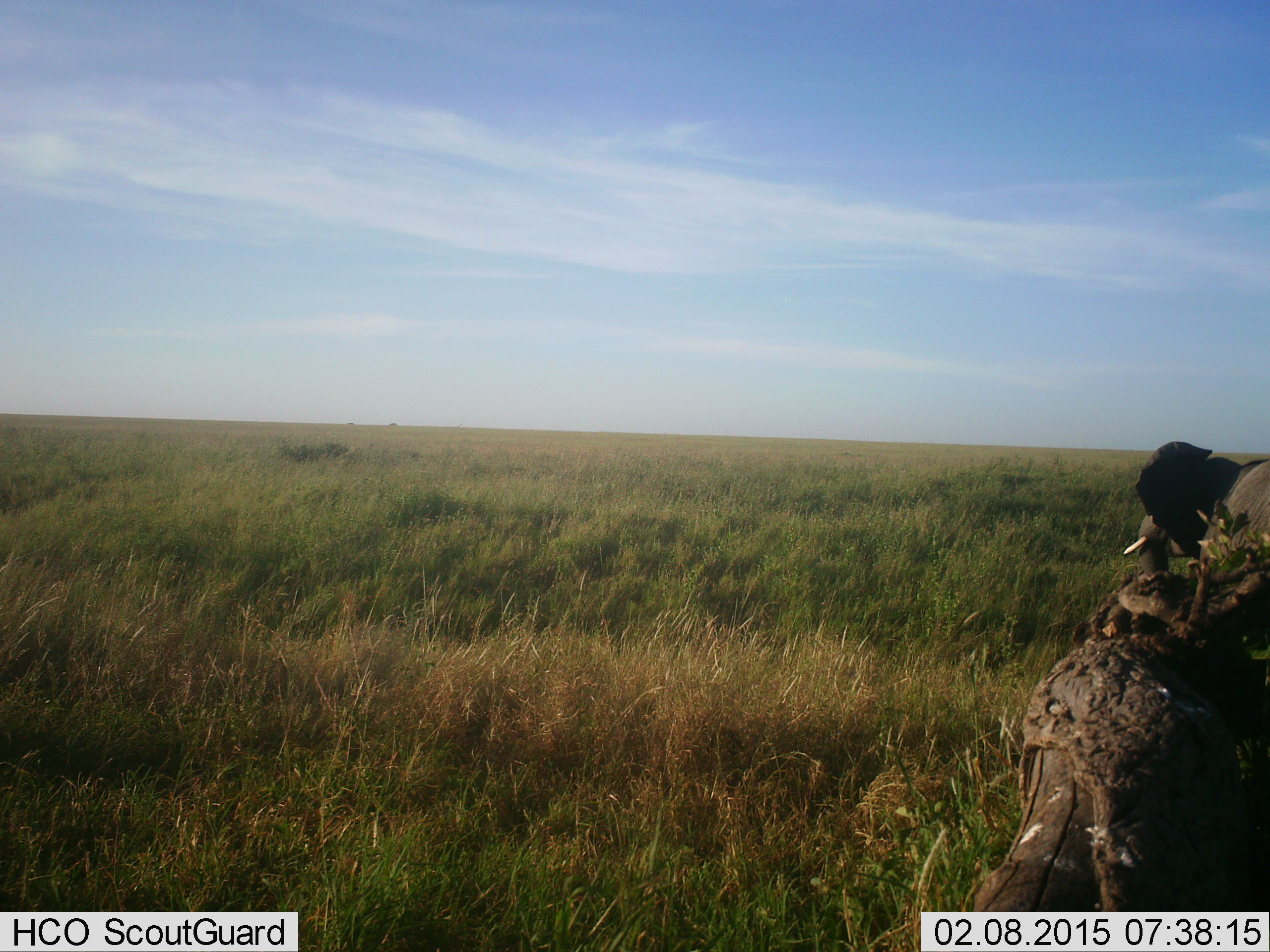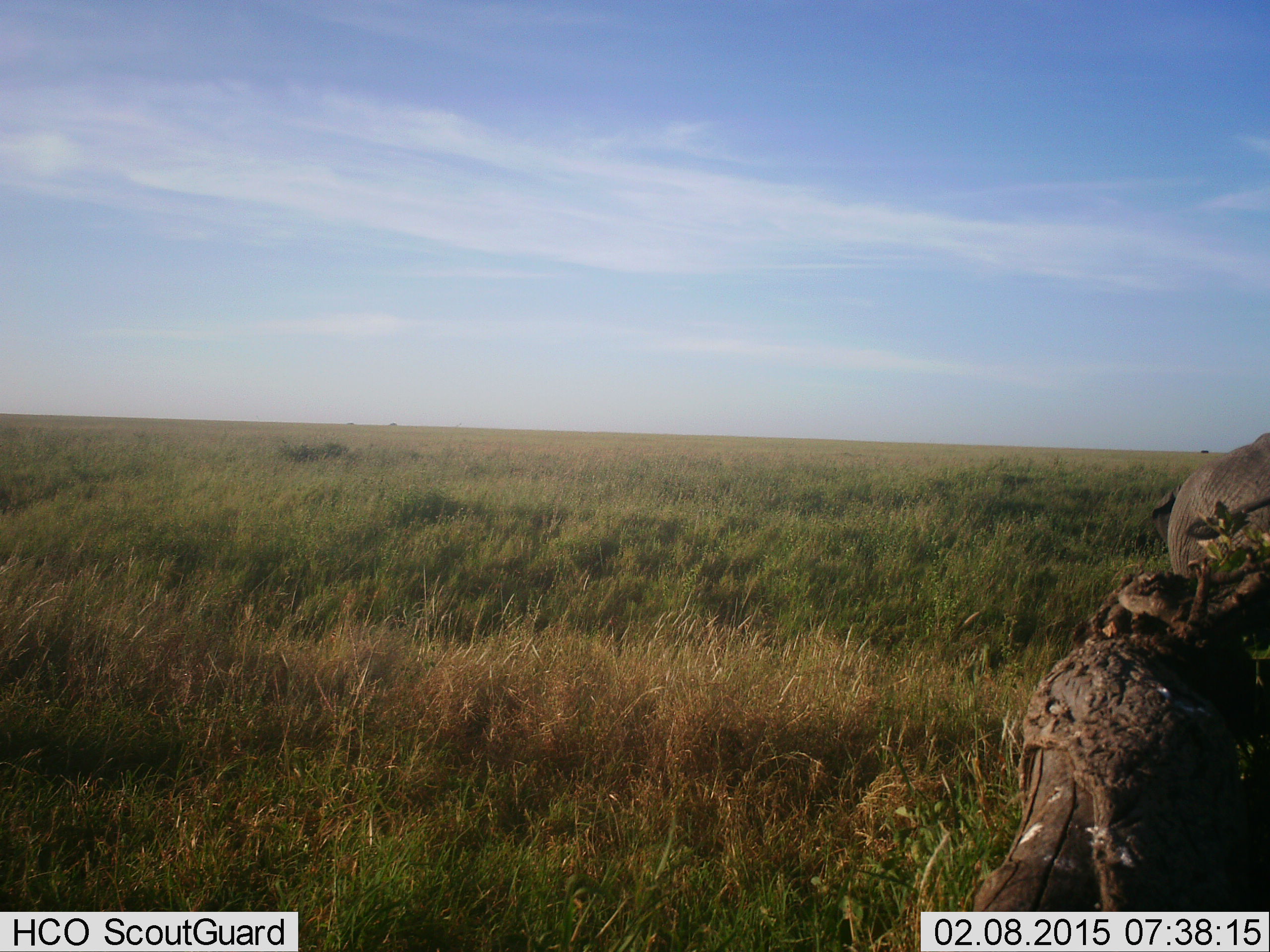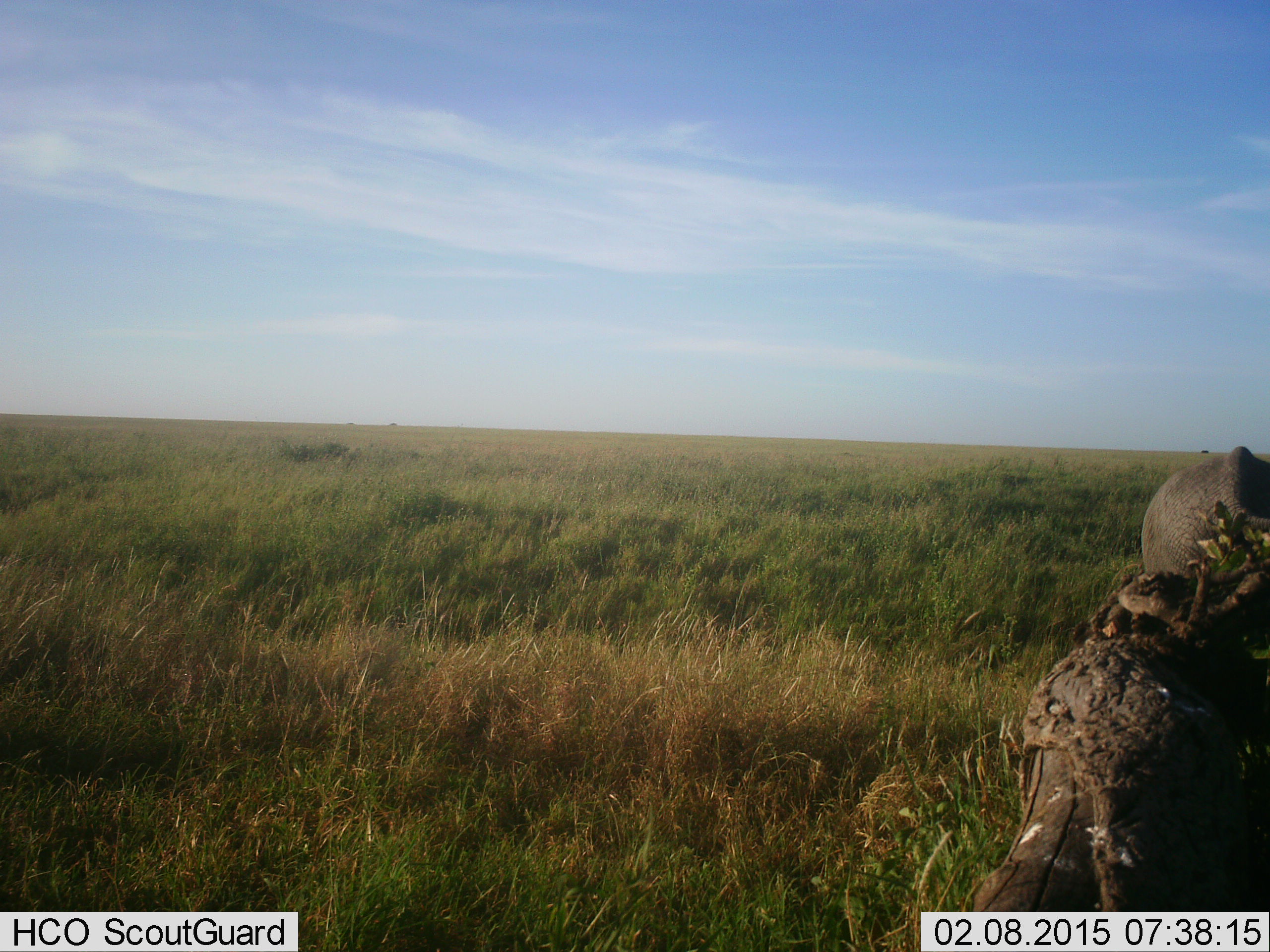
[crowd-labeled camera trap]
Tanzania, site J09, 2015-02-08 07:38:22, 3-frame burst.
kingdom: Animalia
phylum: Chordata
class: Mammalia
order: Proboscidea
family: Elephantidae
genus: Loxodonta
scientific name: Loxodonta africana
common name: african bush elephant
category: elephant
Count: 1.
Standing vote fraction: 30%.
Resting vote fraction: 0%.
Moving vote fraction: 60%.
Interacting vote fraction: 0%.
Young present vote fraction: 10%.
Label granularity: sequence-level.